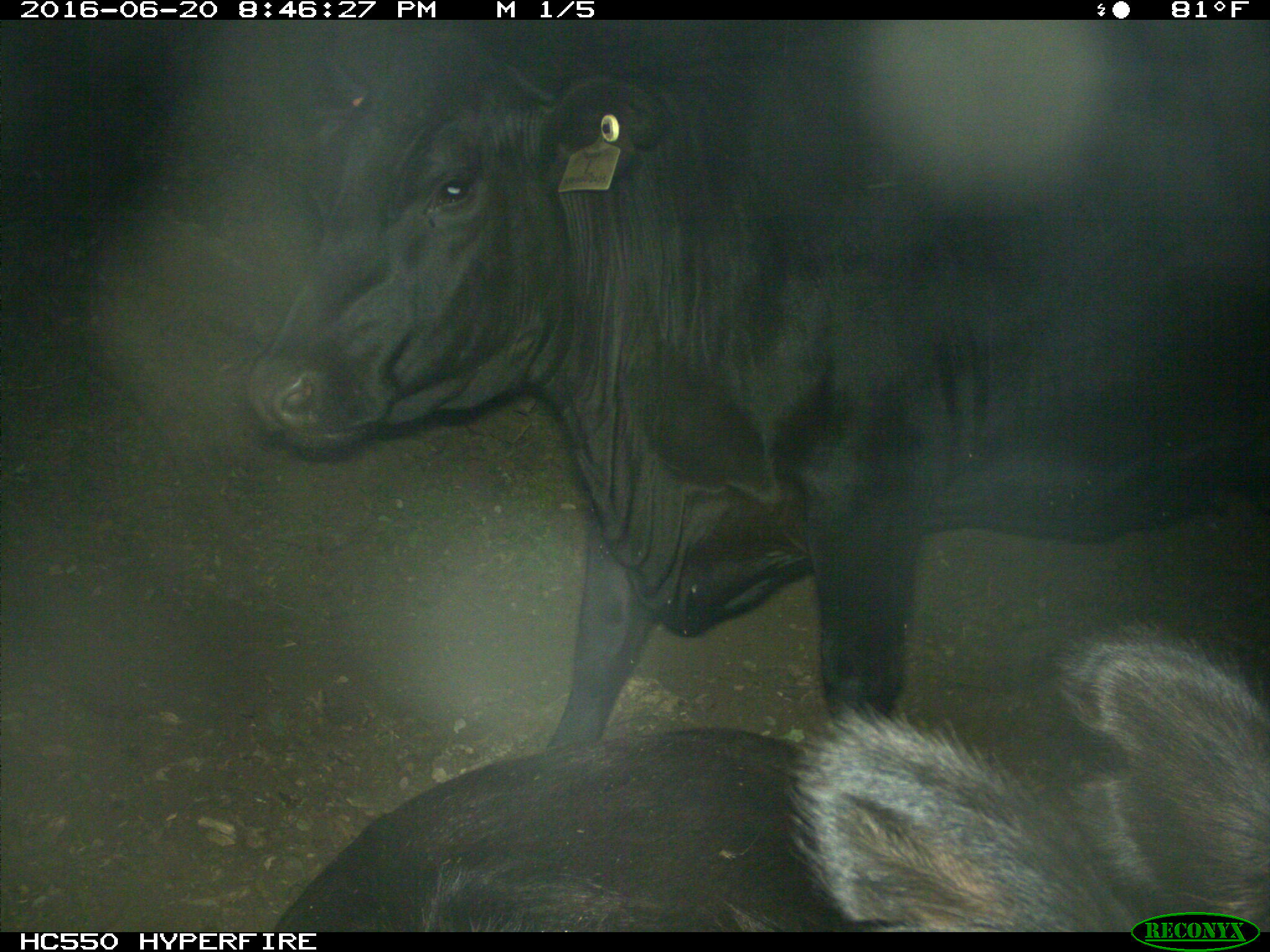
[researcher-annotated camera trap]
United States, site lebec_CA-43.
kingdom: Animalia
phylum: Chordata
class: Mammalia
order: Artiodactyla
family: Bovidae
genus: Bos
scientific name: Bos taurus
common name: domestic cow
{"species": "Bos taurus (domestic cow)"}